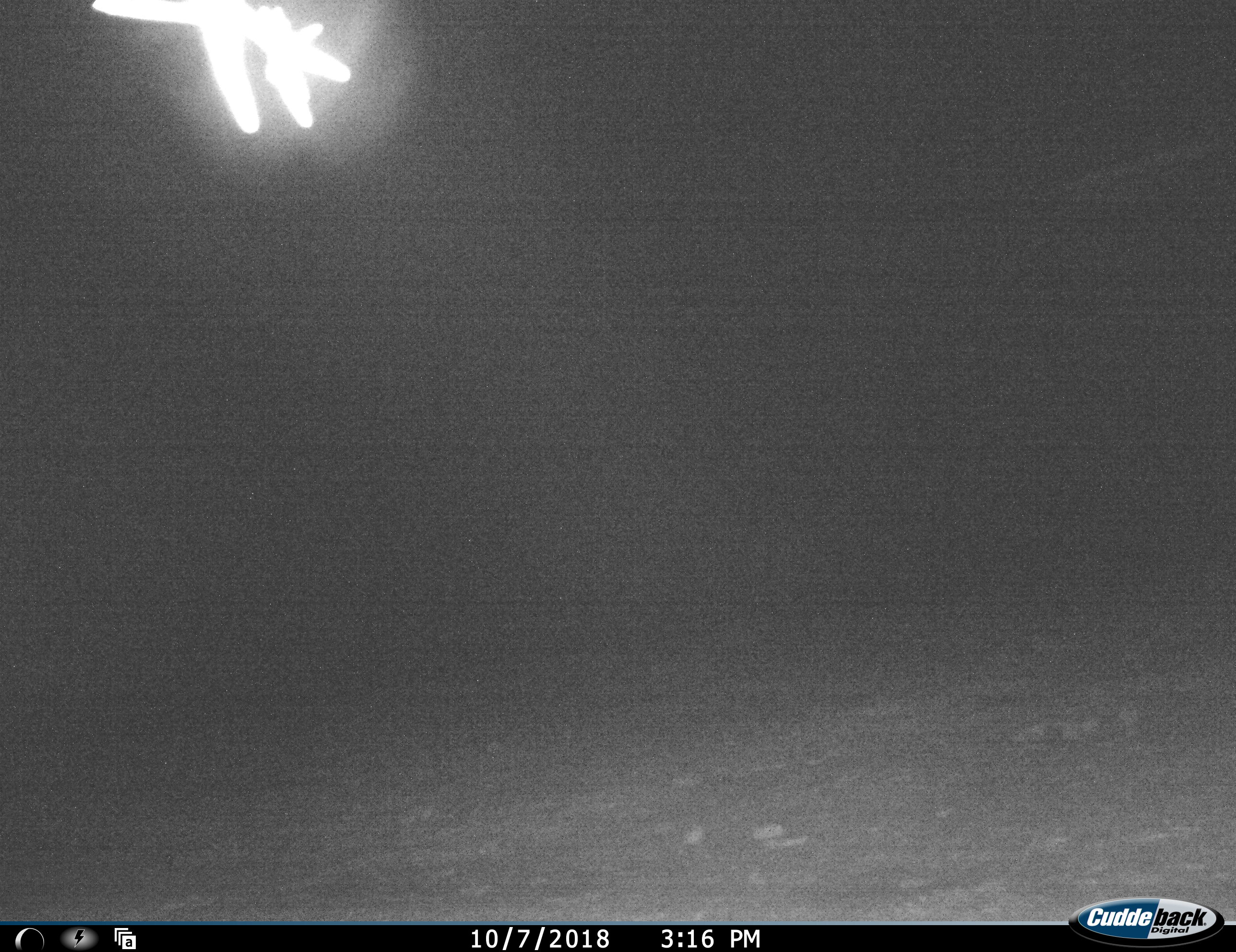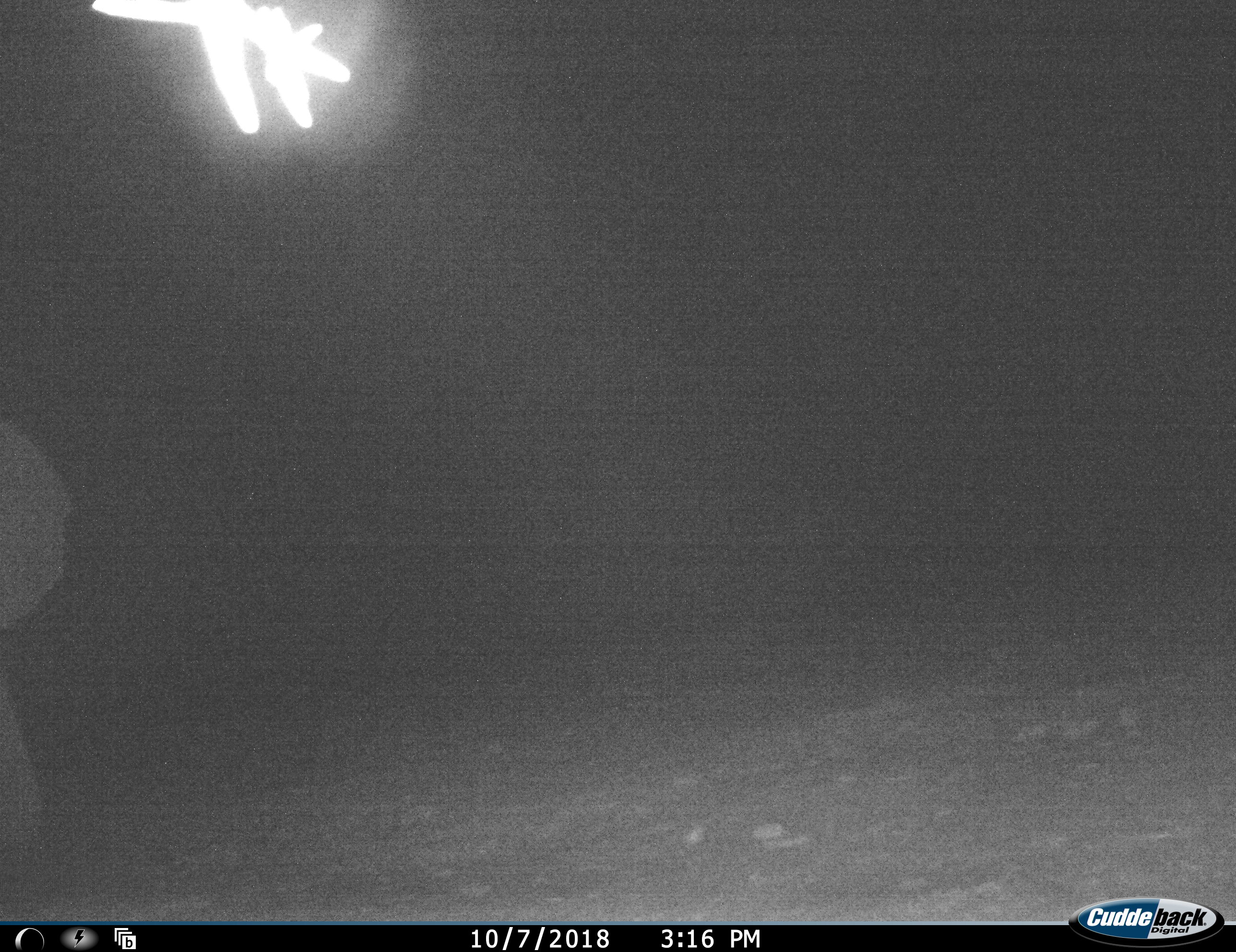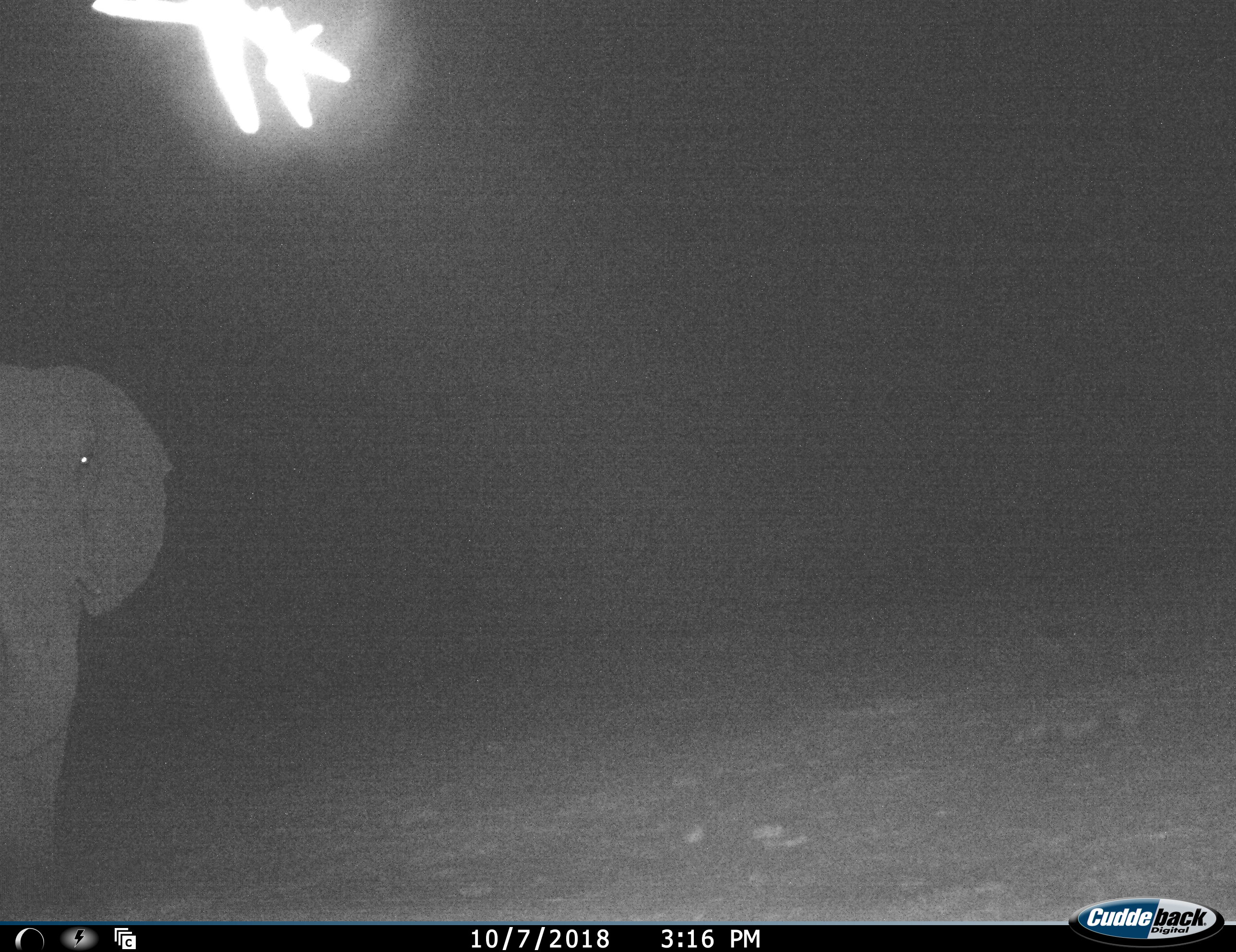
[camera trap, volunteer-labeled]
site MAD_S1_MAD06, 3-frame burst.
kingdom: Animalia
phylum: Chordata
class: Mammalia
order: Proboscidea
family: Elephantidae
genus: Loxodonta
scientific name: Loxodonta africana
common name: african bush elephant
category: elephant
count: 1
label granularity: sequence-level